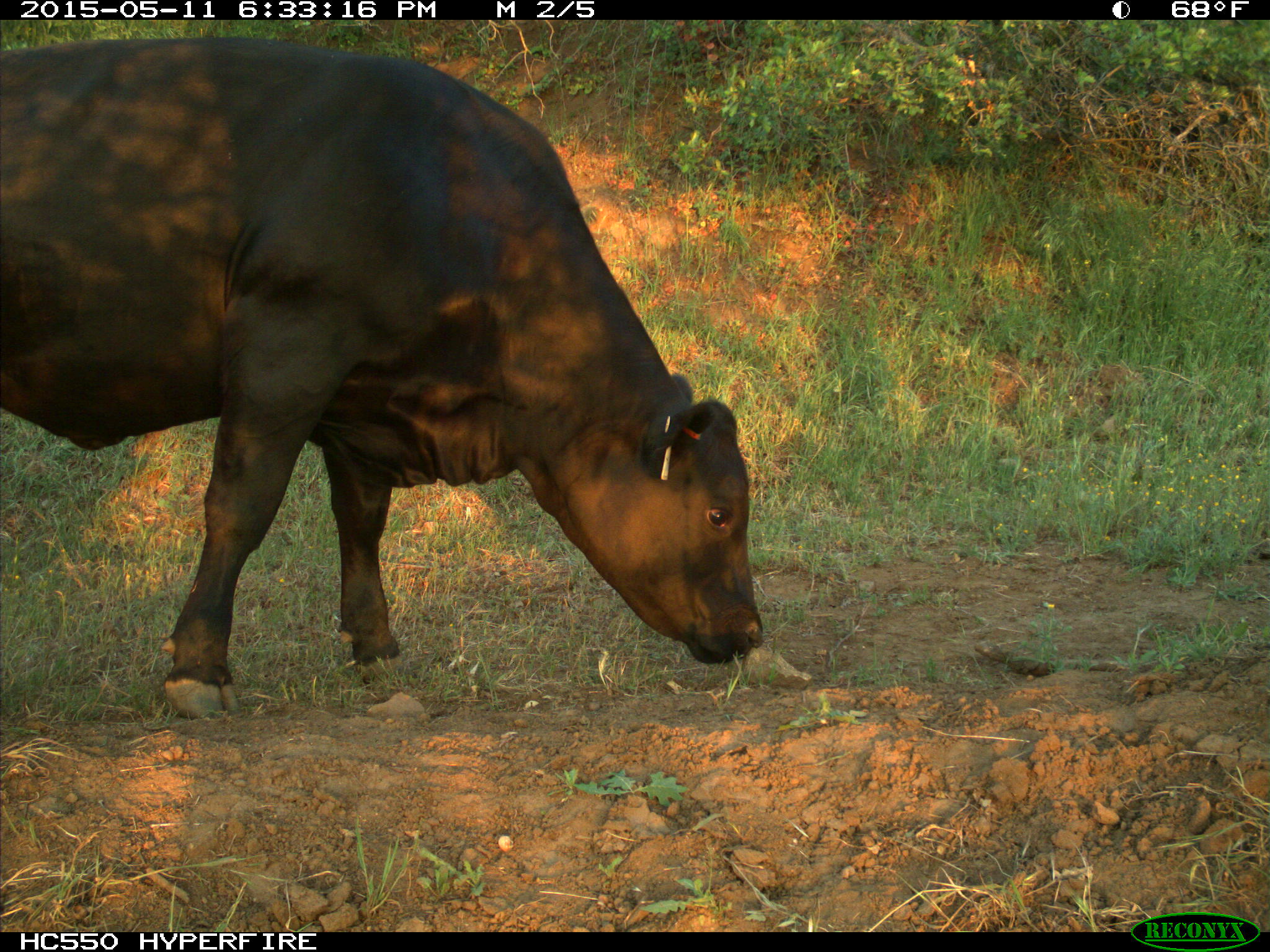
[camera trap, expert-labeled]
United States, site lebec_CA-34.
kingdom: Animalia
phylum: Chordata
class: Mammalia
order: Artiodactyla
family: Bovidae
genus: Bos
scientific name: Bos taurus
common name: domestic cow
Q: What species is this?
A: Bos taurus (domestic cow).